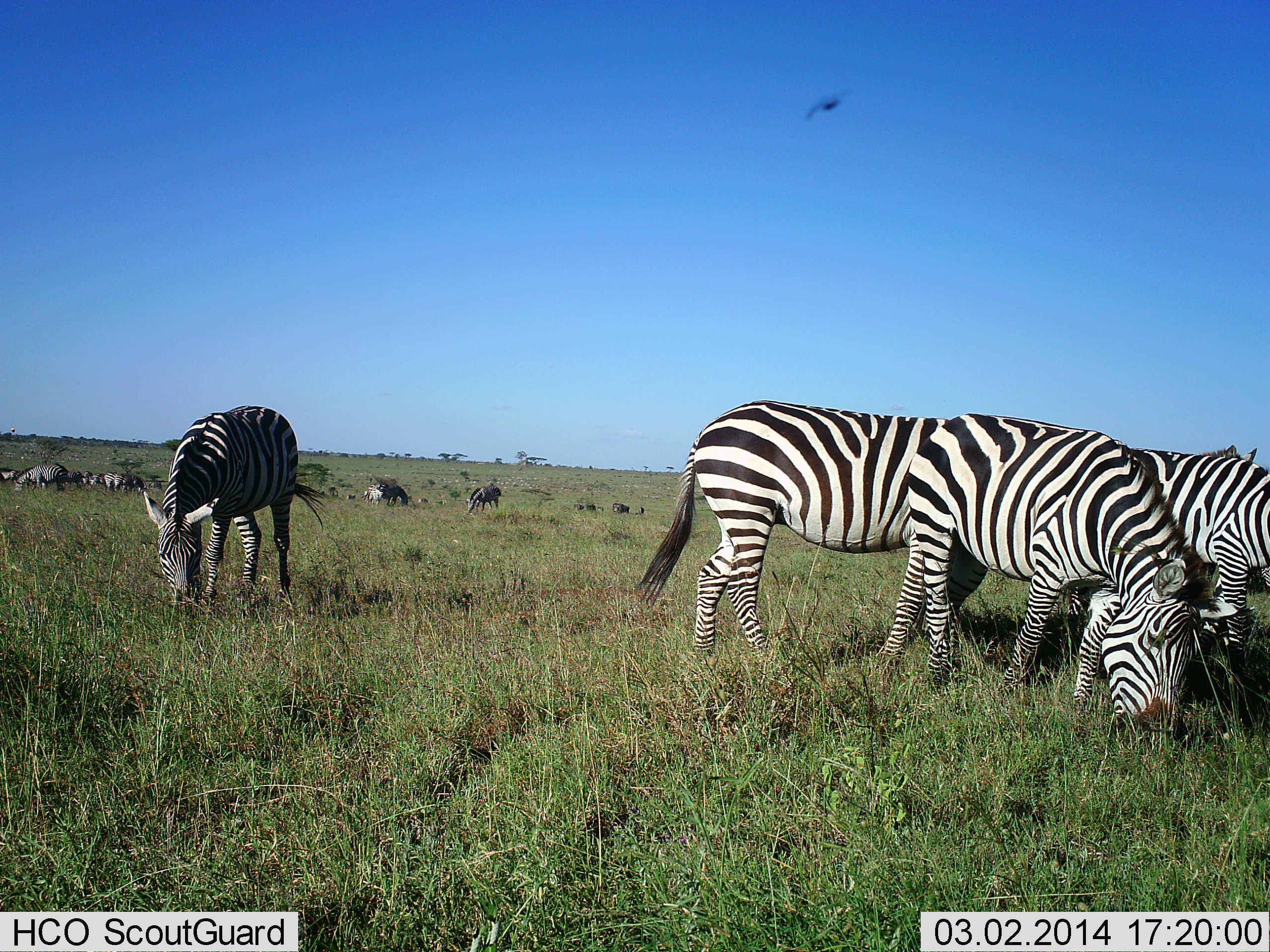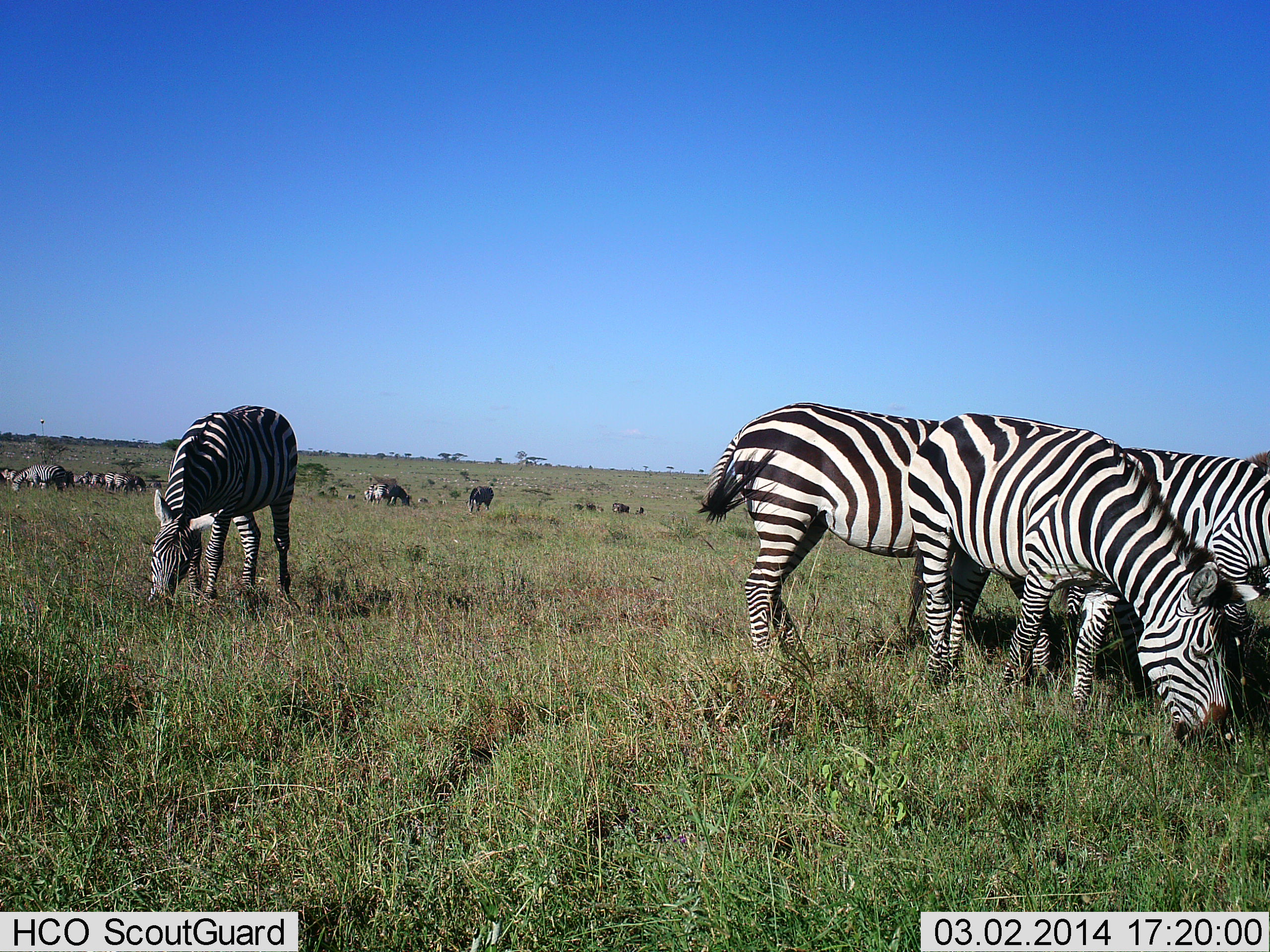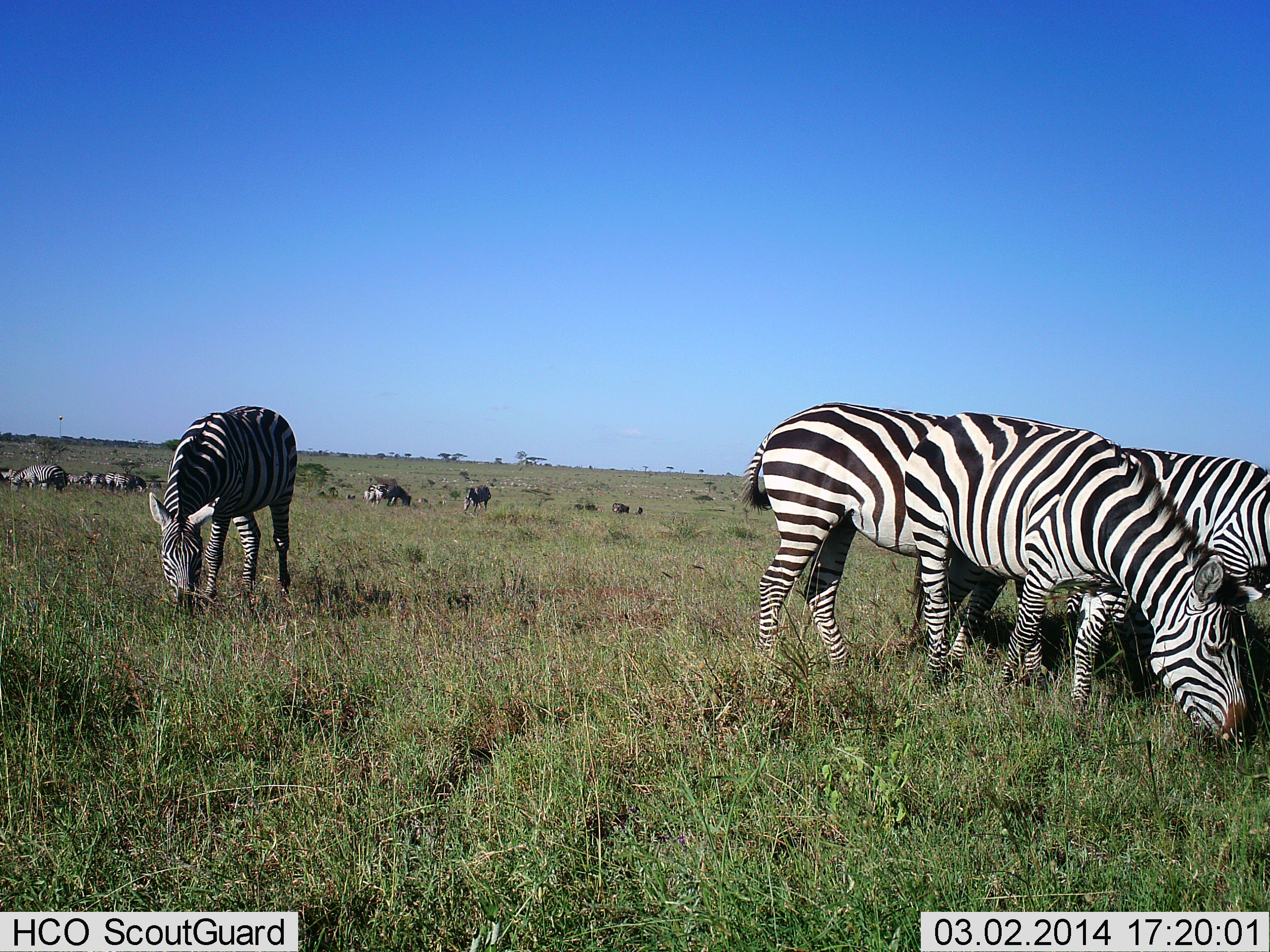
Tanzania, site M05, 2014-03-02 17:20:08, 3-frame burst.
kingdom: Animalia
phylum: Chordata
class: Mammalia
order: Perissodactyla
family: Equidae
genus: Equus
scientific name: Equus quagga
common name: plains zebra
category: zebra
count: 11-50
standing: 23%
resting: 8%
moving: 0%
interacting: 15%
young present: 0%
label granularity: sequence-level